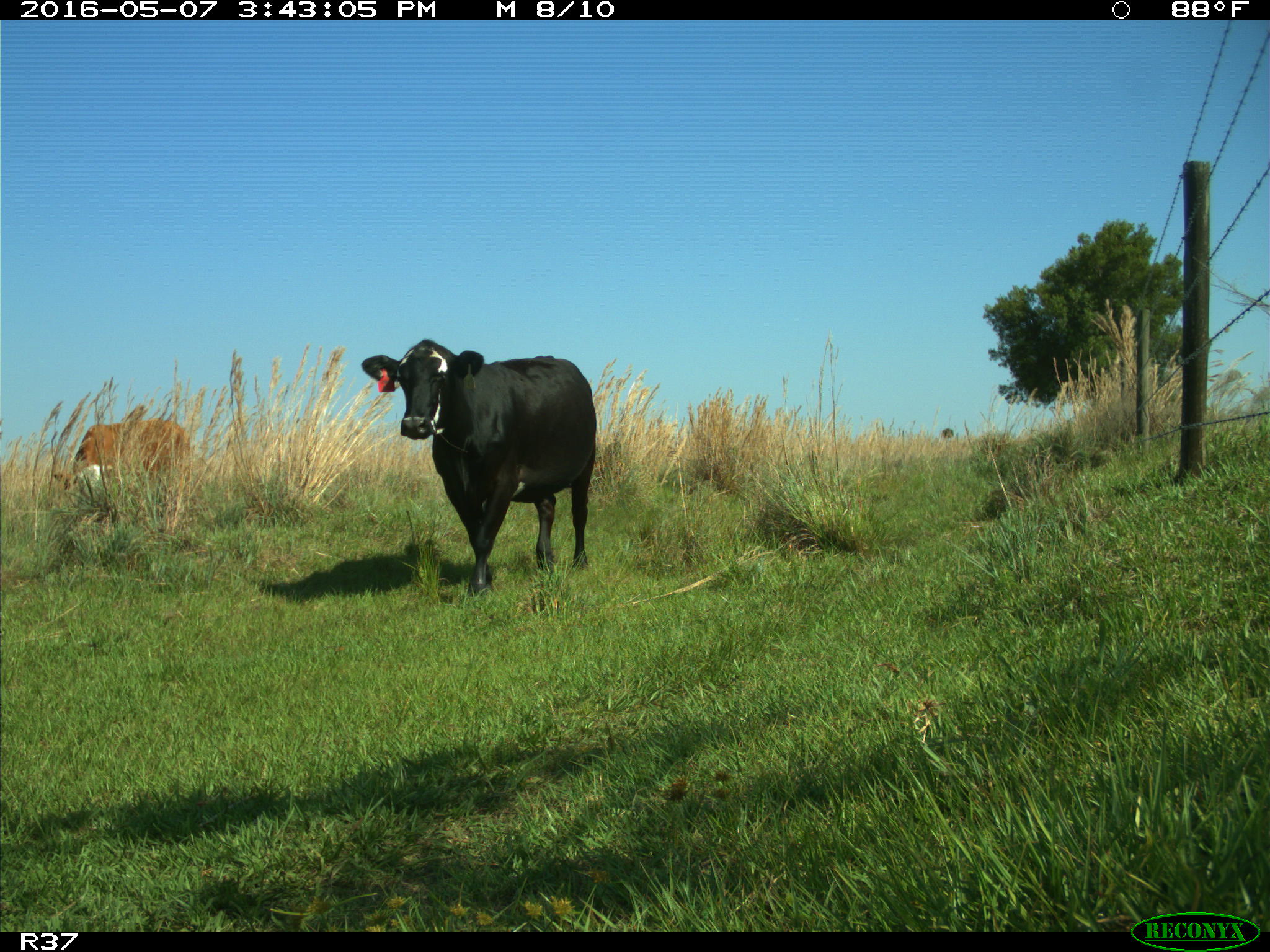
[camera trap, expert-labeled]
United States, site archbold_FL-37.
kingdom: Animalia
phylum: Chordata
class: Mammalia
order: Artiodactyla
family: Bovidae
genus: Bos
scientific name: Bos taurus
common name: domestic cow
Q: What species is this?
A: Bos taurus (domestic cow).